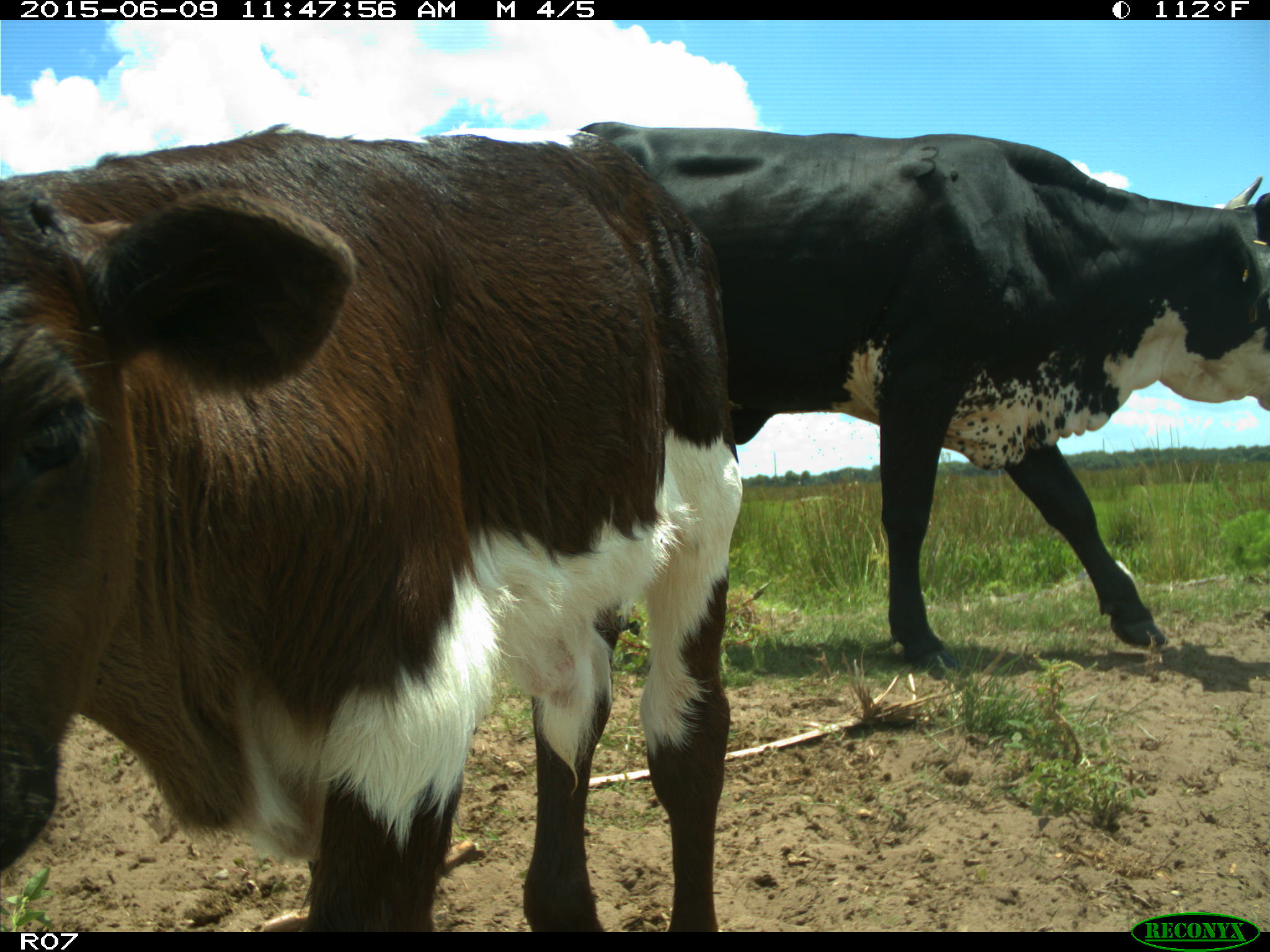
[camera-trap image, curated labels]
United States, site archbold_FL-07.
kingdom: Animalia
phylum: Chordata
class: Mammalia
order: Artiodactyla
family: Bovidae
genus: Bos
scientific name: Bos taurus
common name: domestic cow